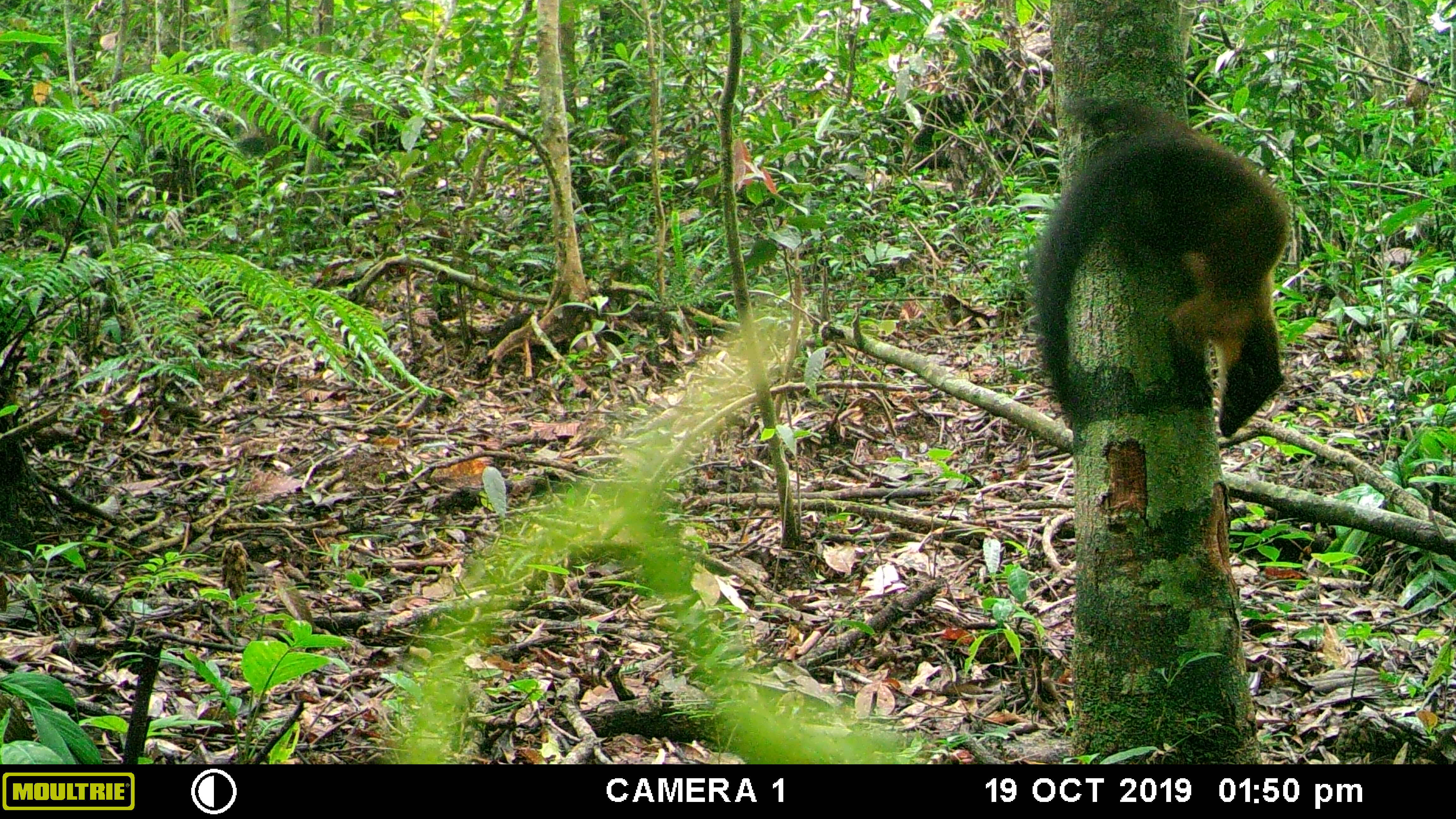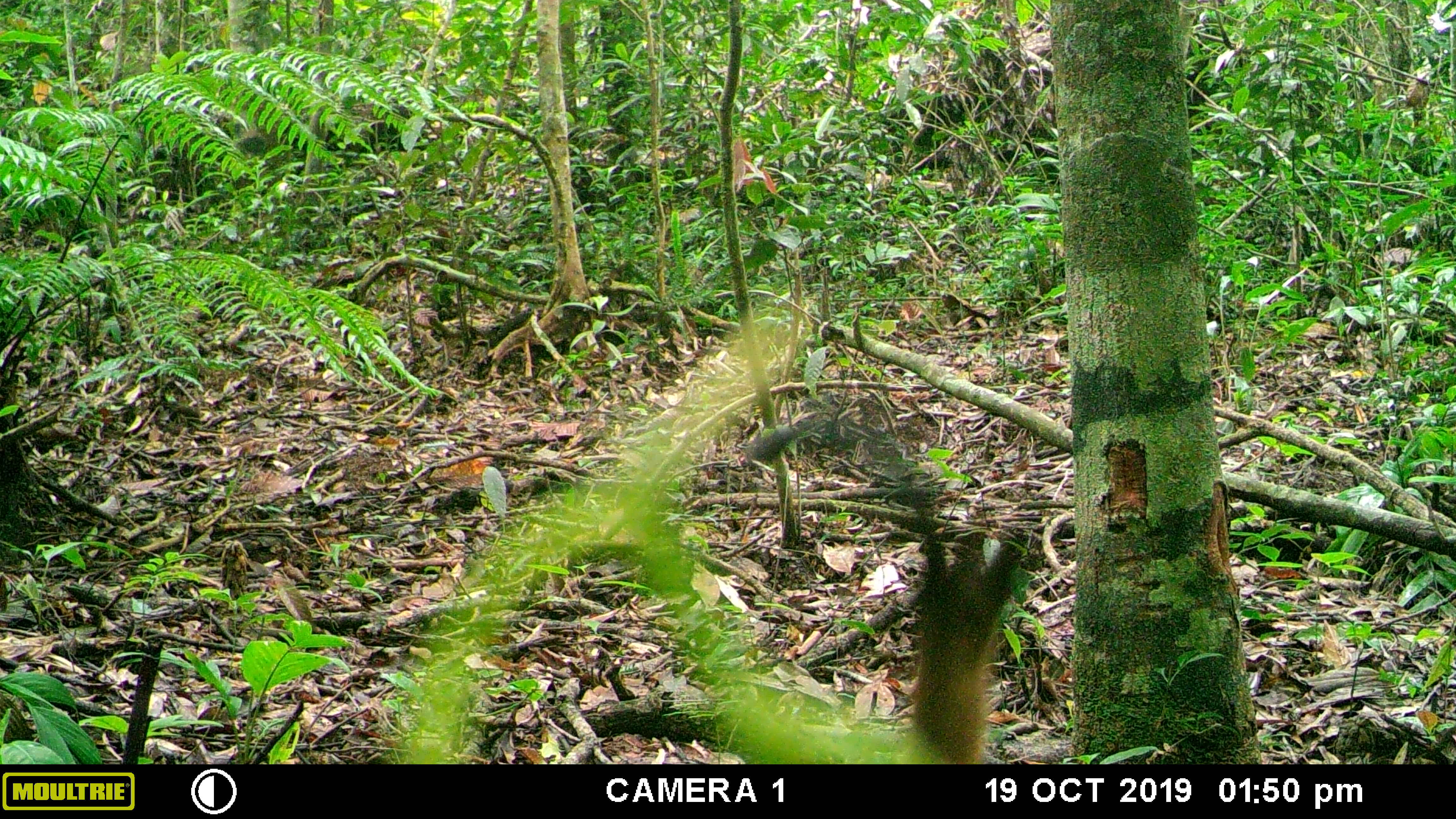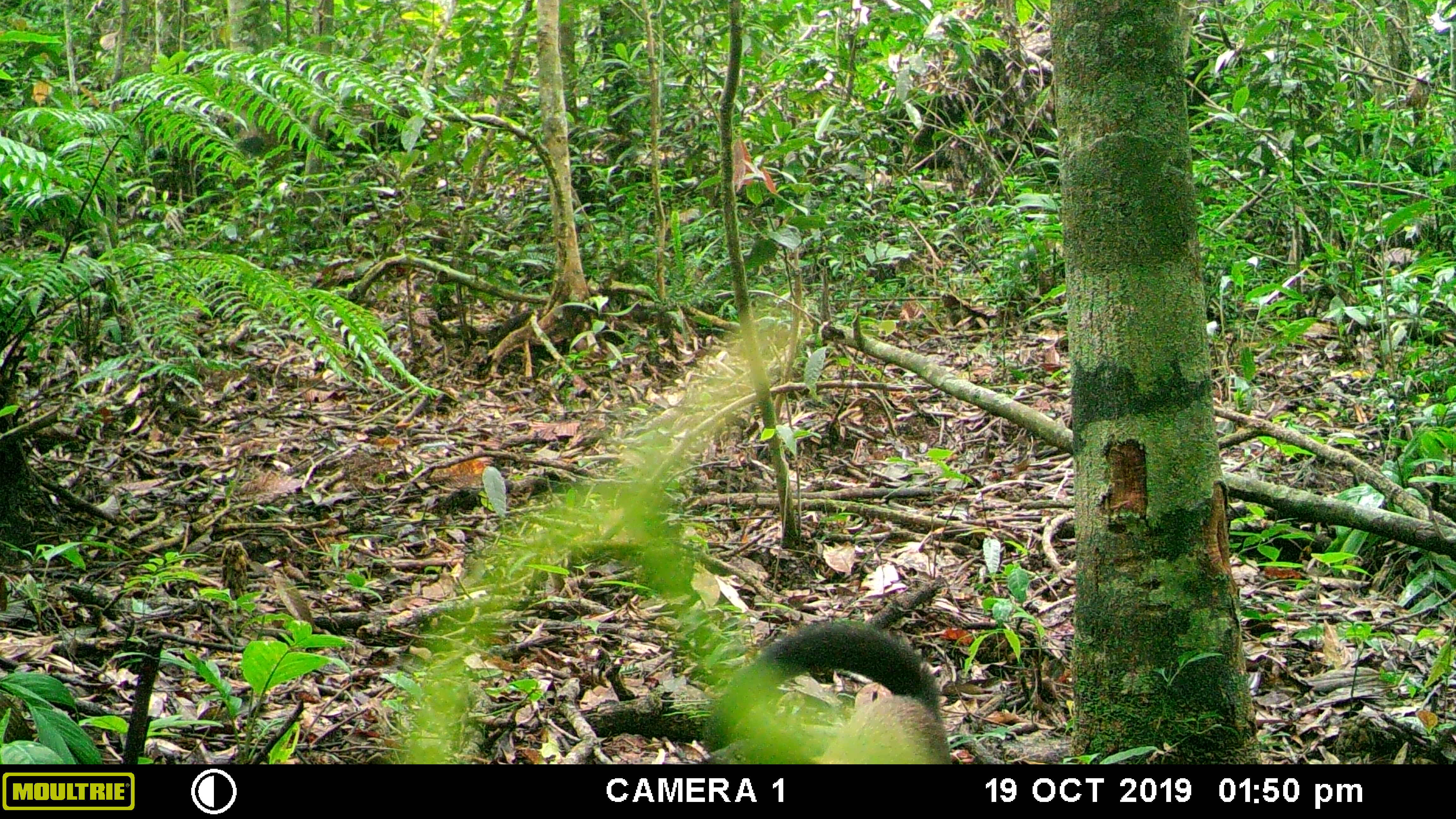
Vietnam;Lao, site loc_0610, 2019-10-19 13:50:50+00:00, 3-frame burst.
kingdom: Animalia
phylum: Chordata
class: Mammalia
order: Carnivora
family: Mustelidae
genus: Martes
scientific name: Martes flavigula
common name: yellow-throated marten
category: yellow throated marten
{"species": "yellow throated marten (yellow-throated marten) (Martes flavigula)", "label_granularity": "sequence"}